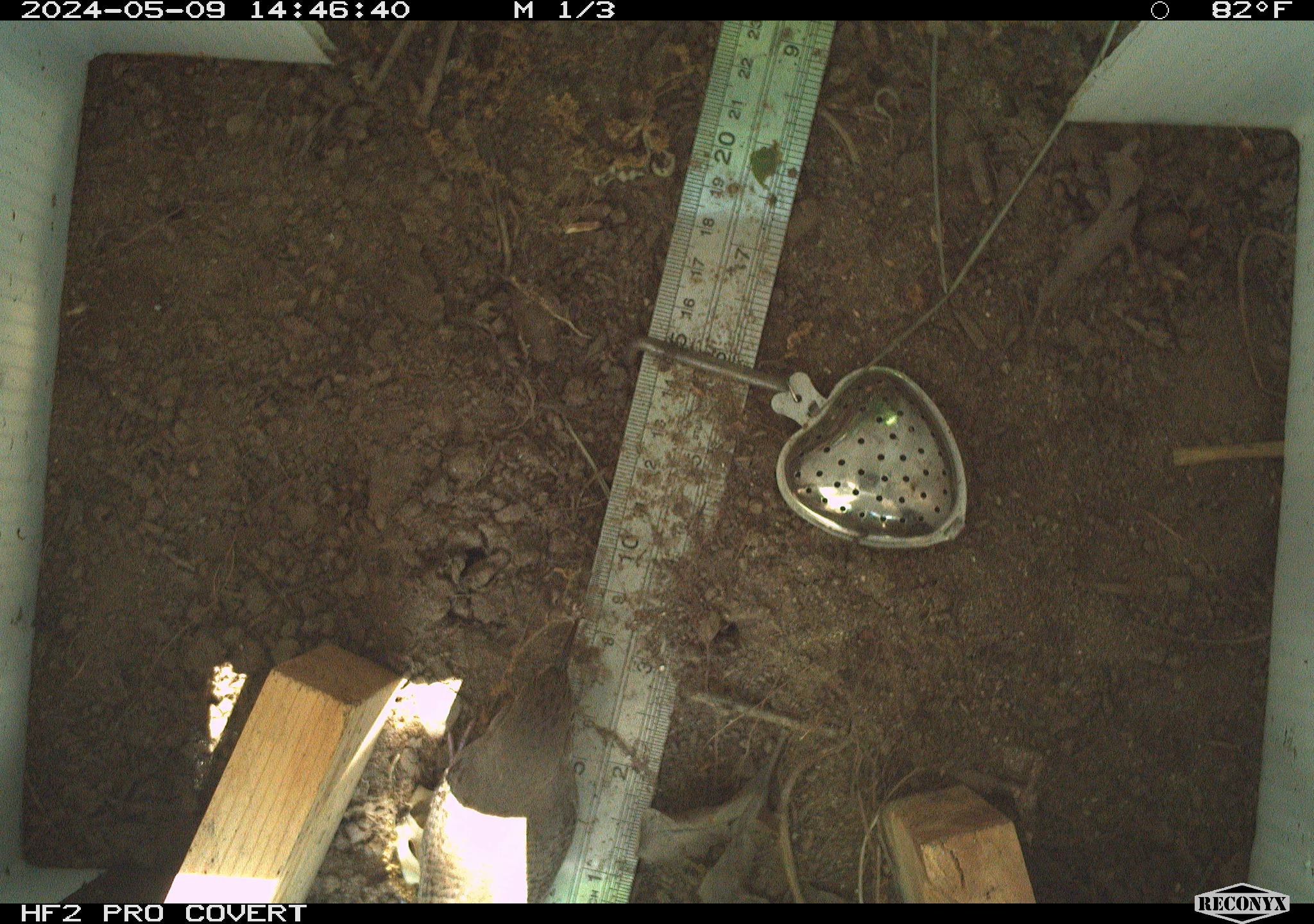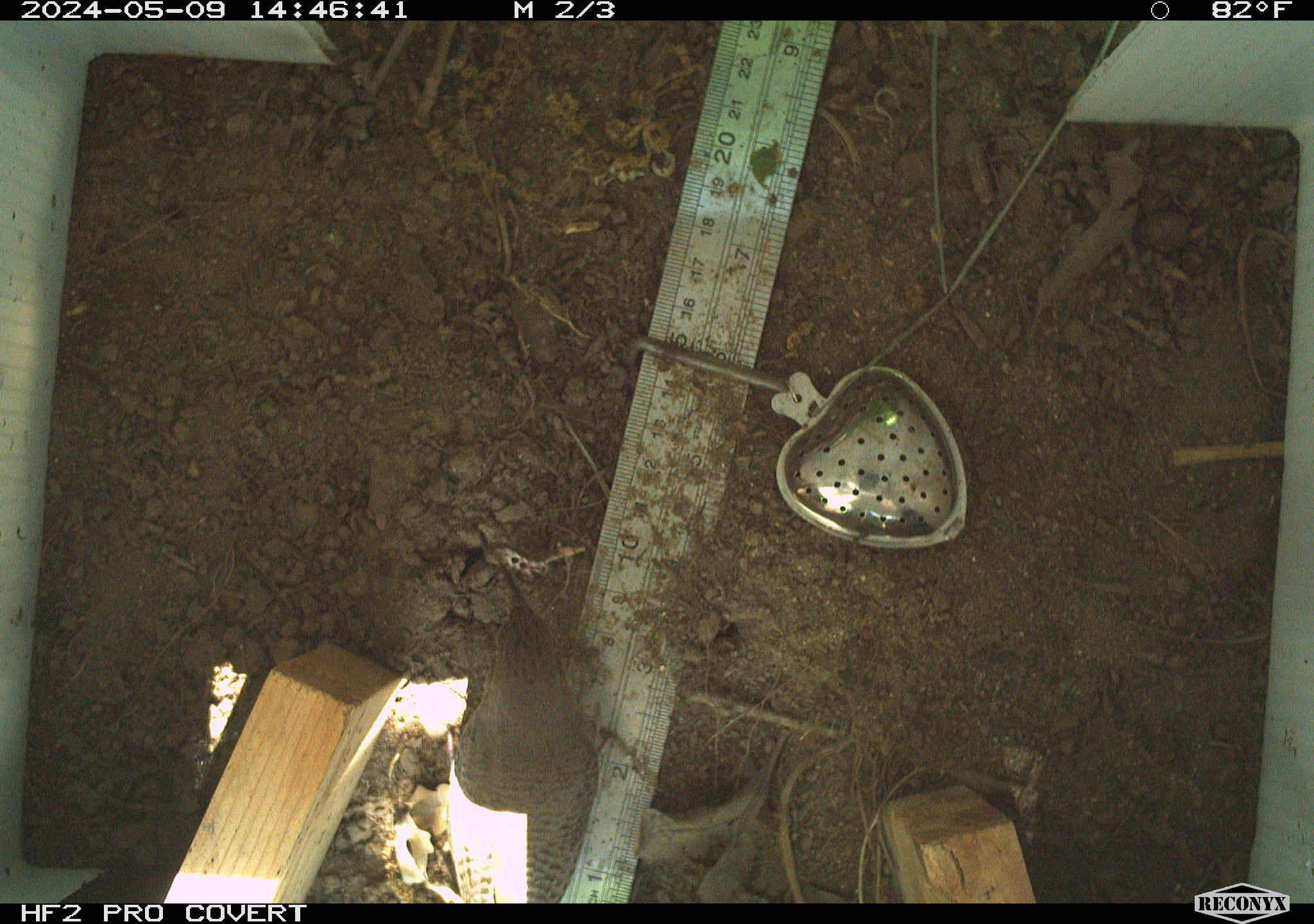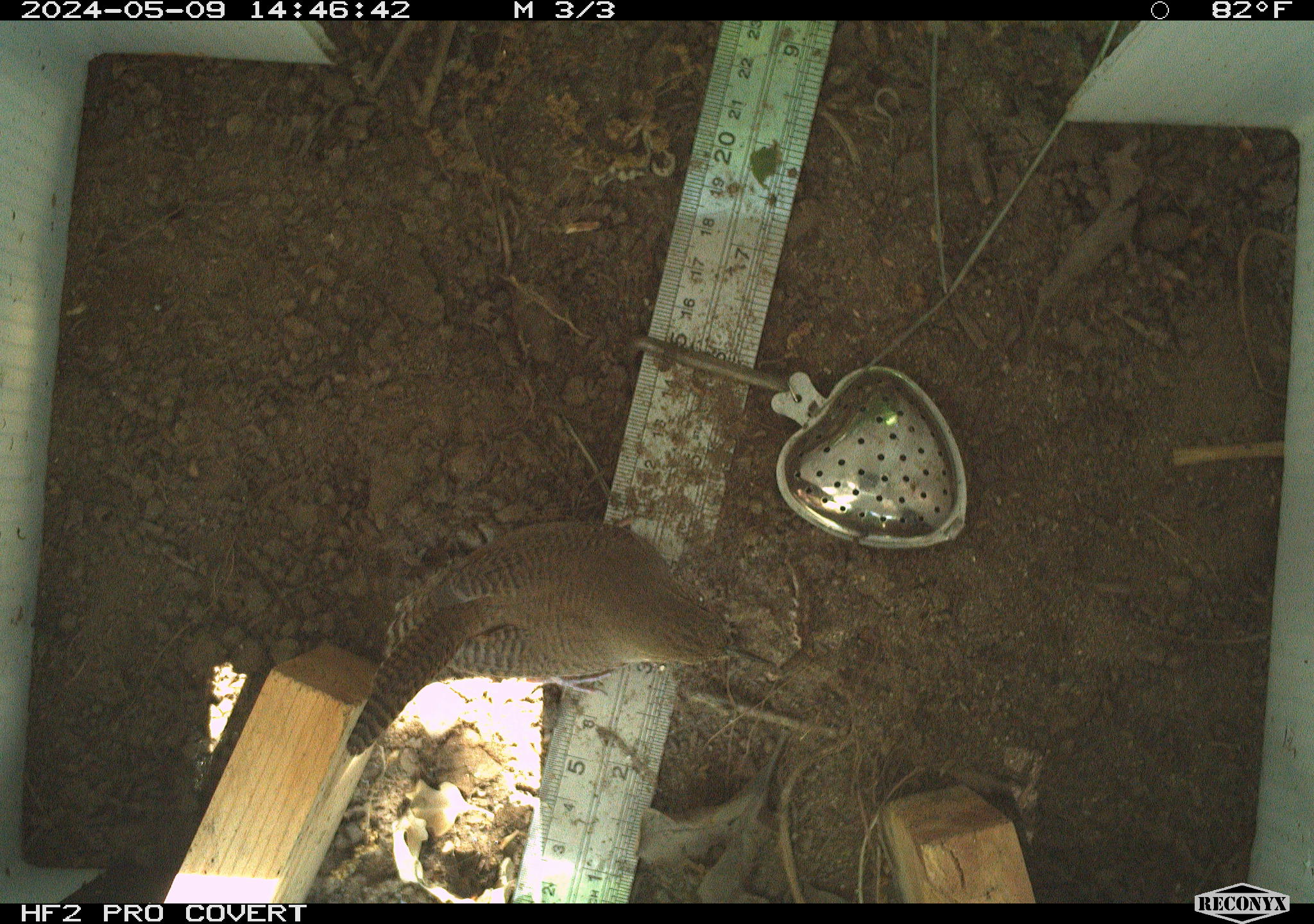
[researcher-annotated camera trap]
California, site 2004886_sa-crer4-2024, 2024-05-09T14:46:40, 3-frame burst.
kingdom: Animalia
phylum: Chordata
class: Aves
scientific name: Aves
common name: bird